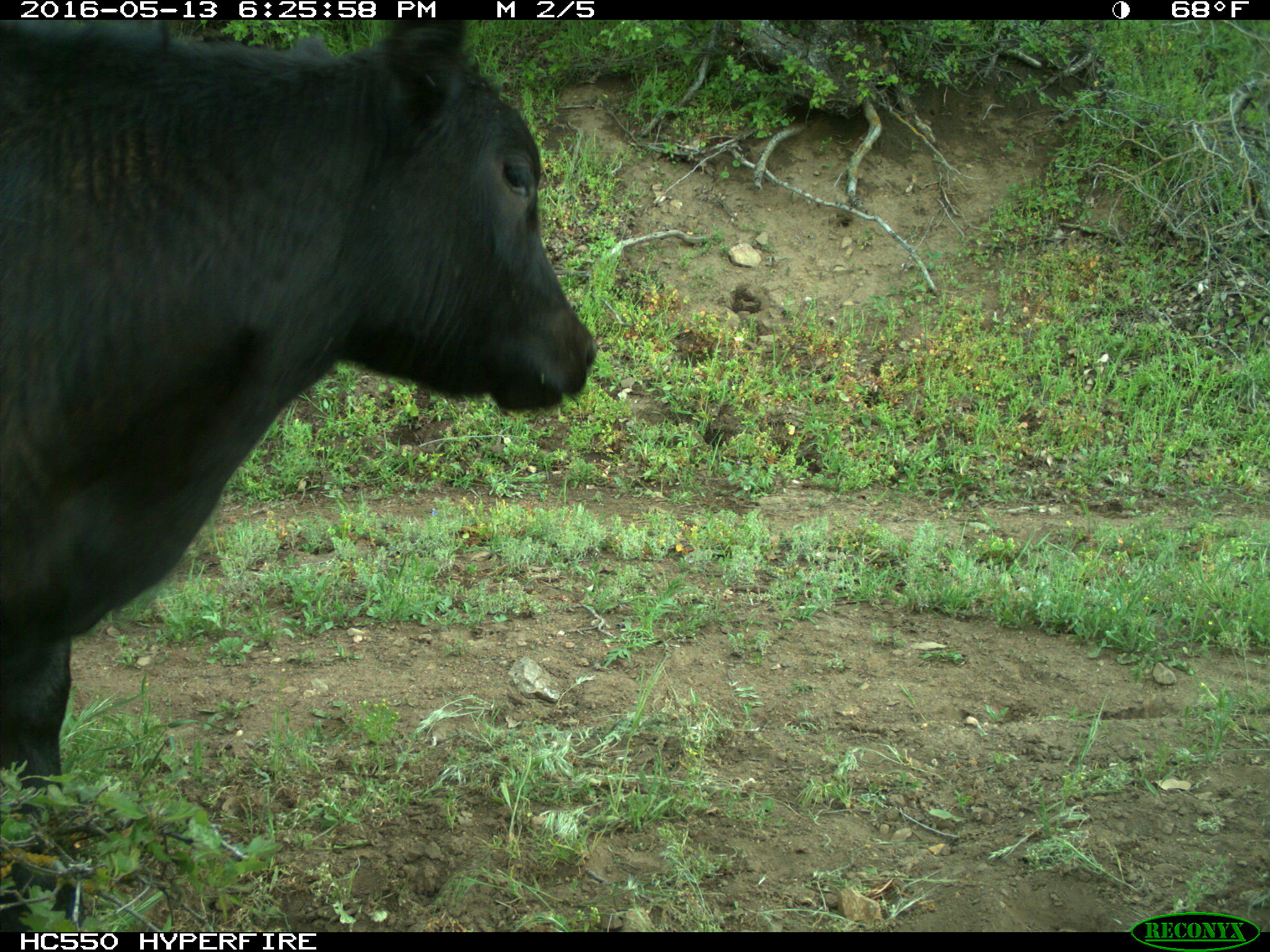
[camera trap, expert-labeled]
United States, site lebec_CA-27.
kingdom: Animalia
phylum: Chordata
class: Mammalia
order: Artiodactyla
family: Bovidae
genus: Bos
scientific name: Bos taurus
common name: domestic cow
Bos taurus (domestic cow).